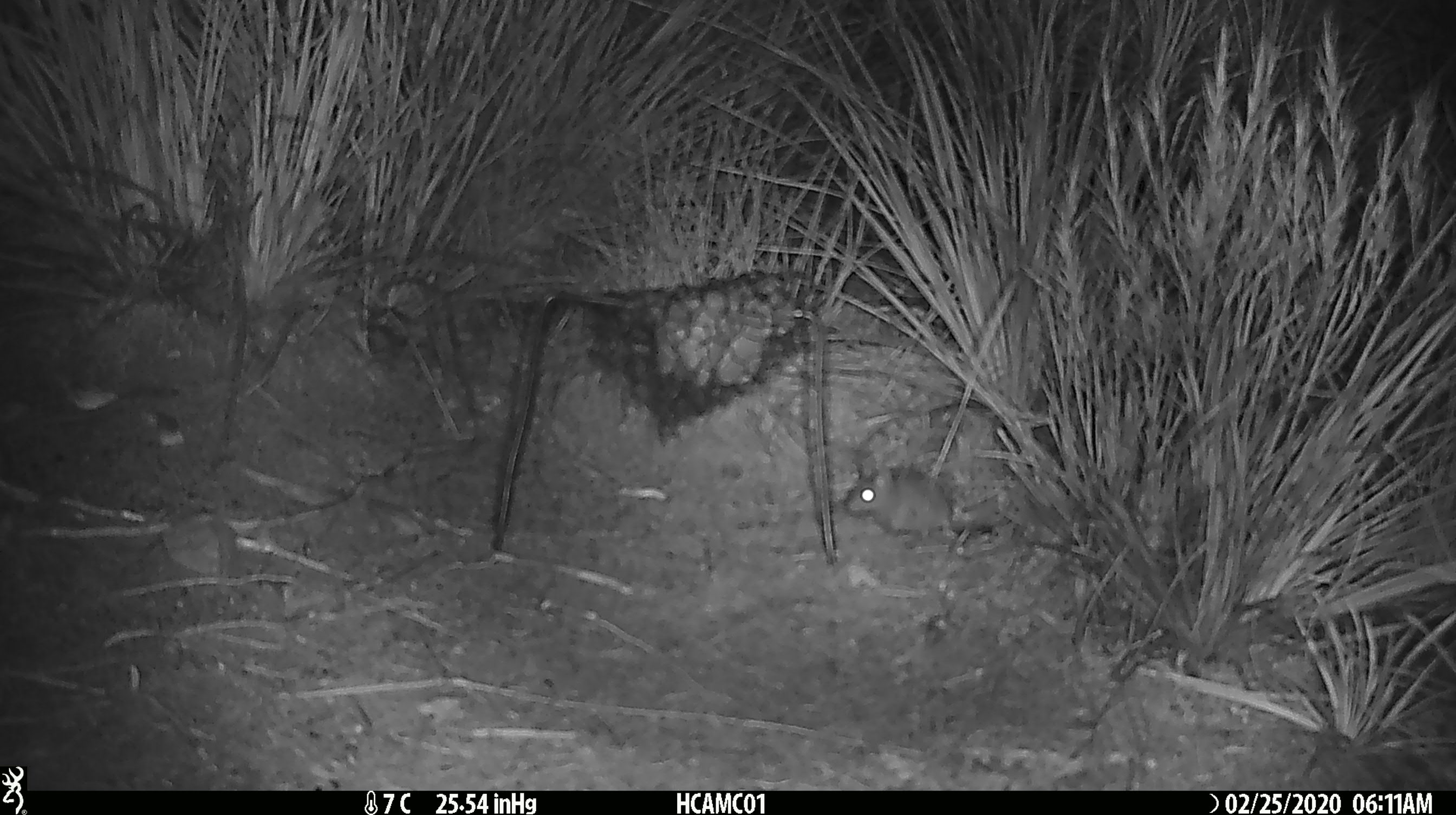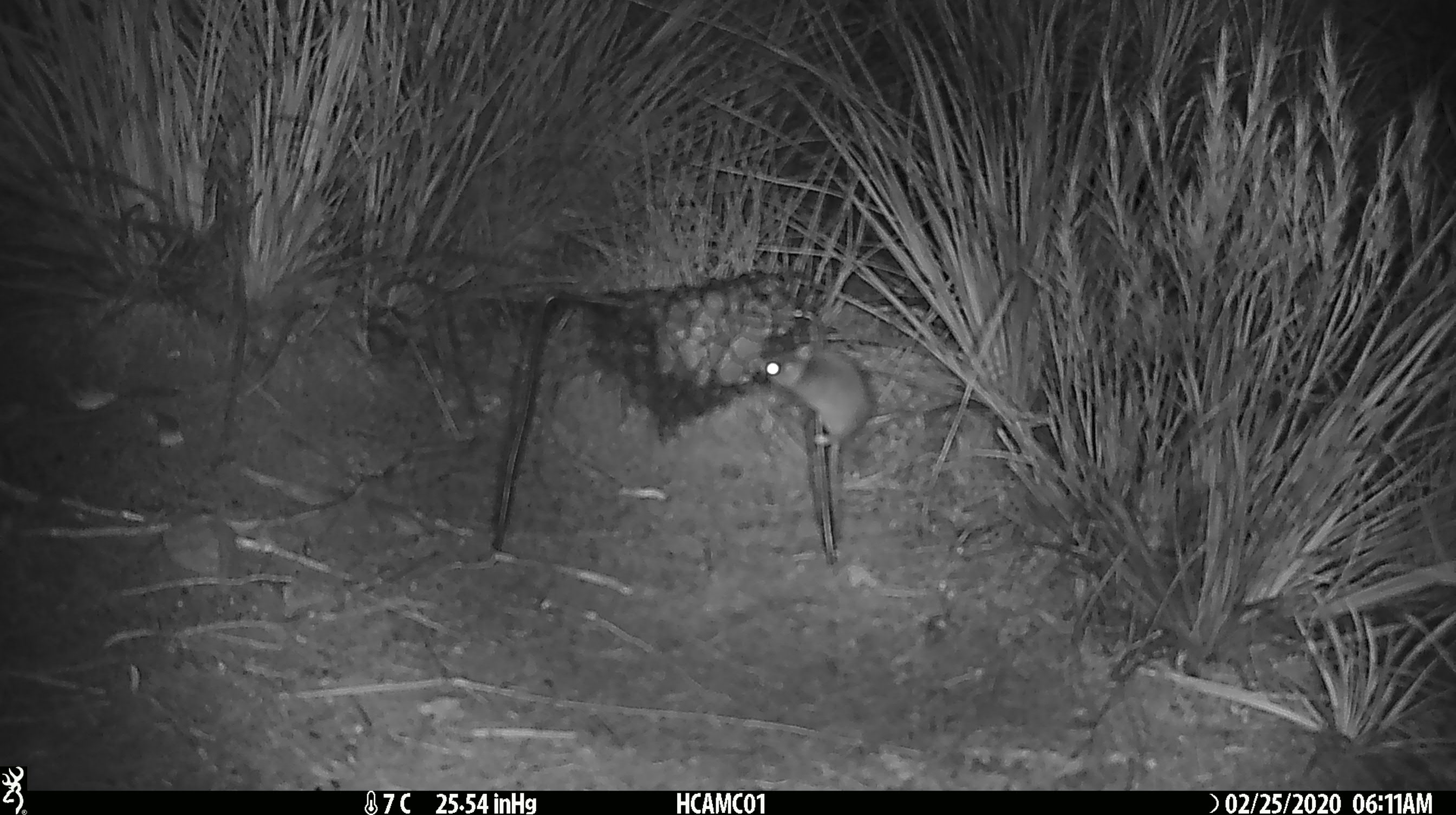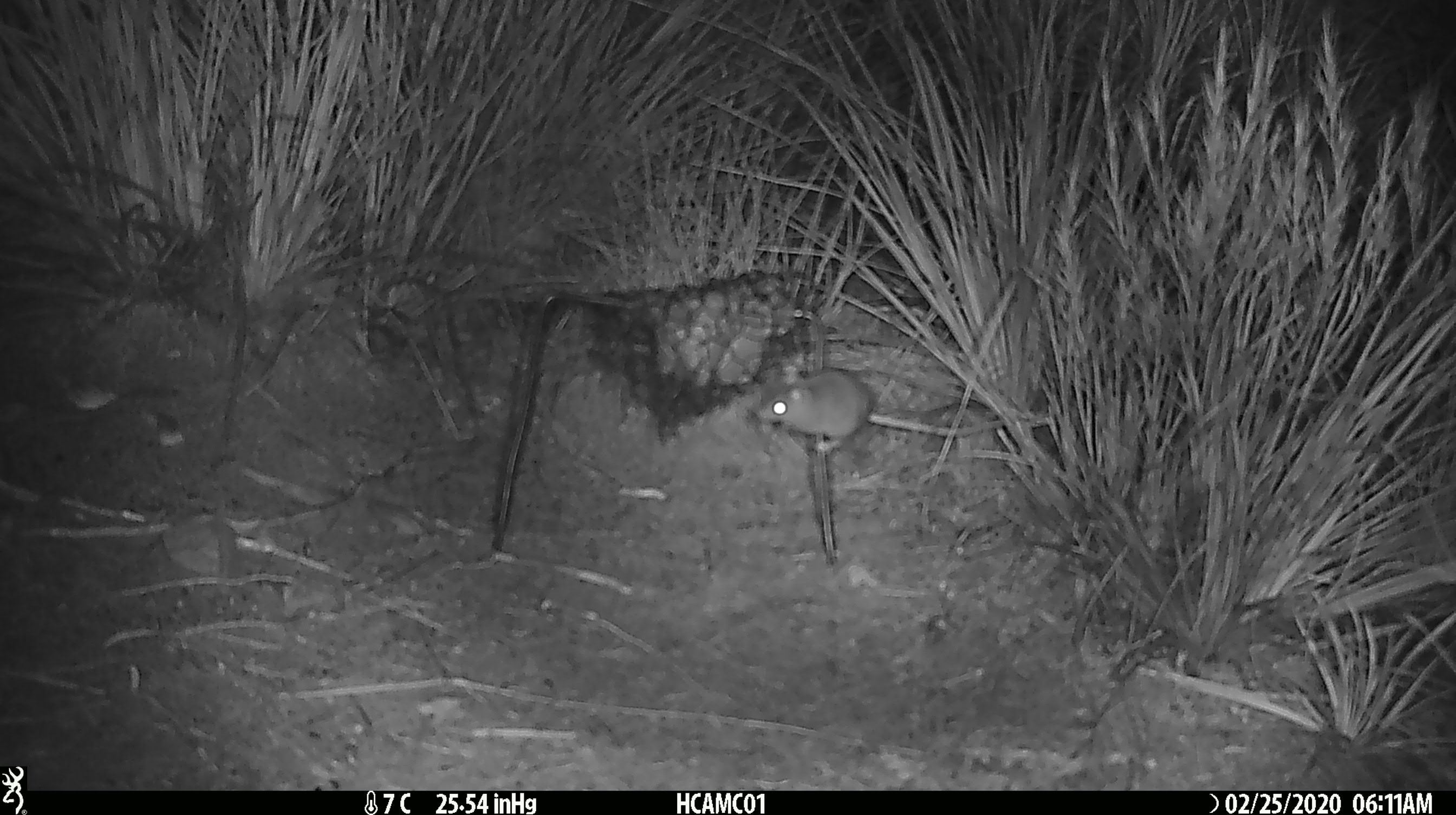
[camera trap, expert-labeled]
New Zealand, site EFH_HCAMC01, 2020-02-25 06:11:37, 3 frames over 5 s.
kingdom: Animalia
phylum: Chordata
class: Mammalia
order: Rodentia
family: Muridae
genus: Mus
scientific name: Mus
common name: mouse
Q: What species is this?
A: Mouse (Mus).